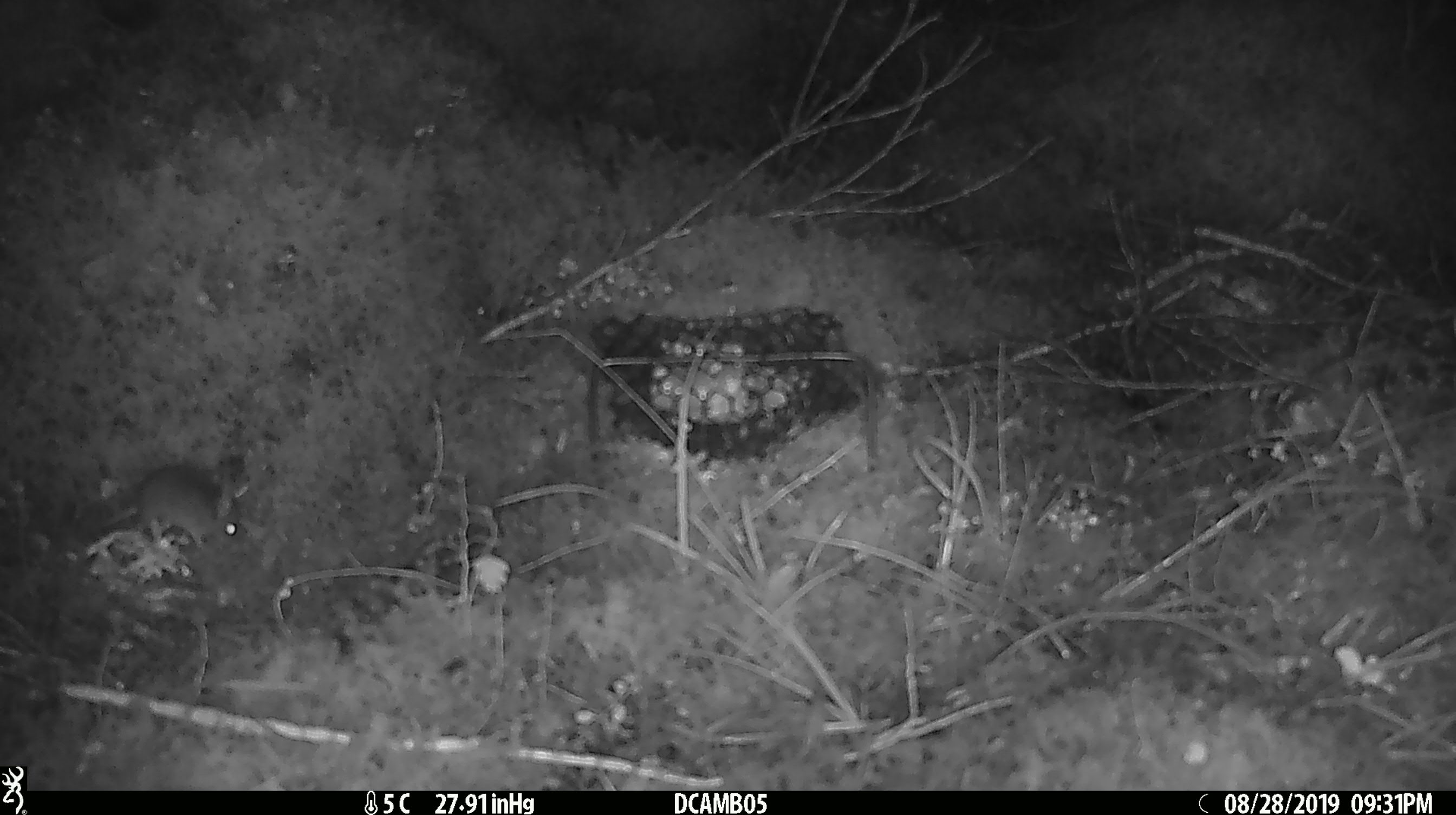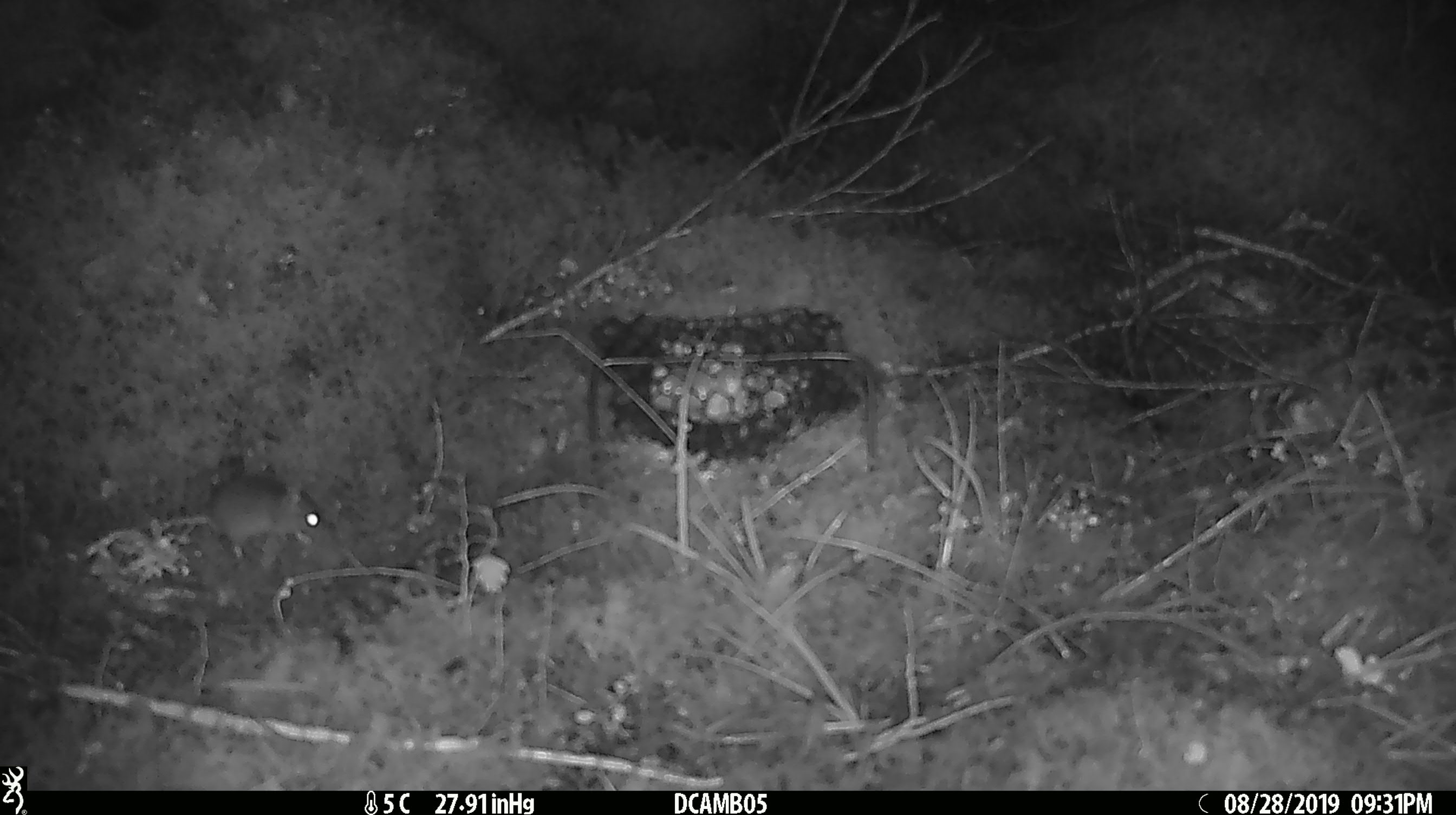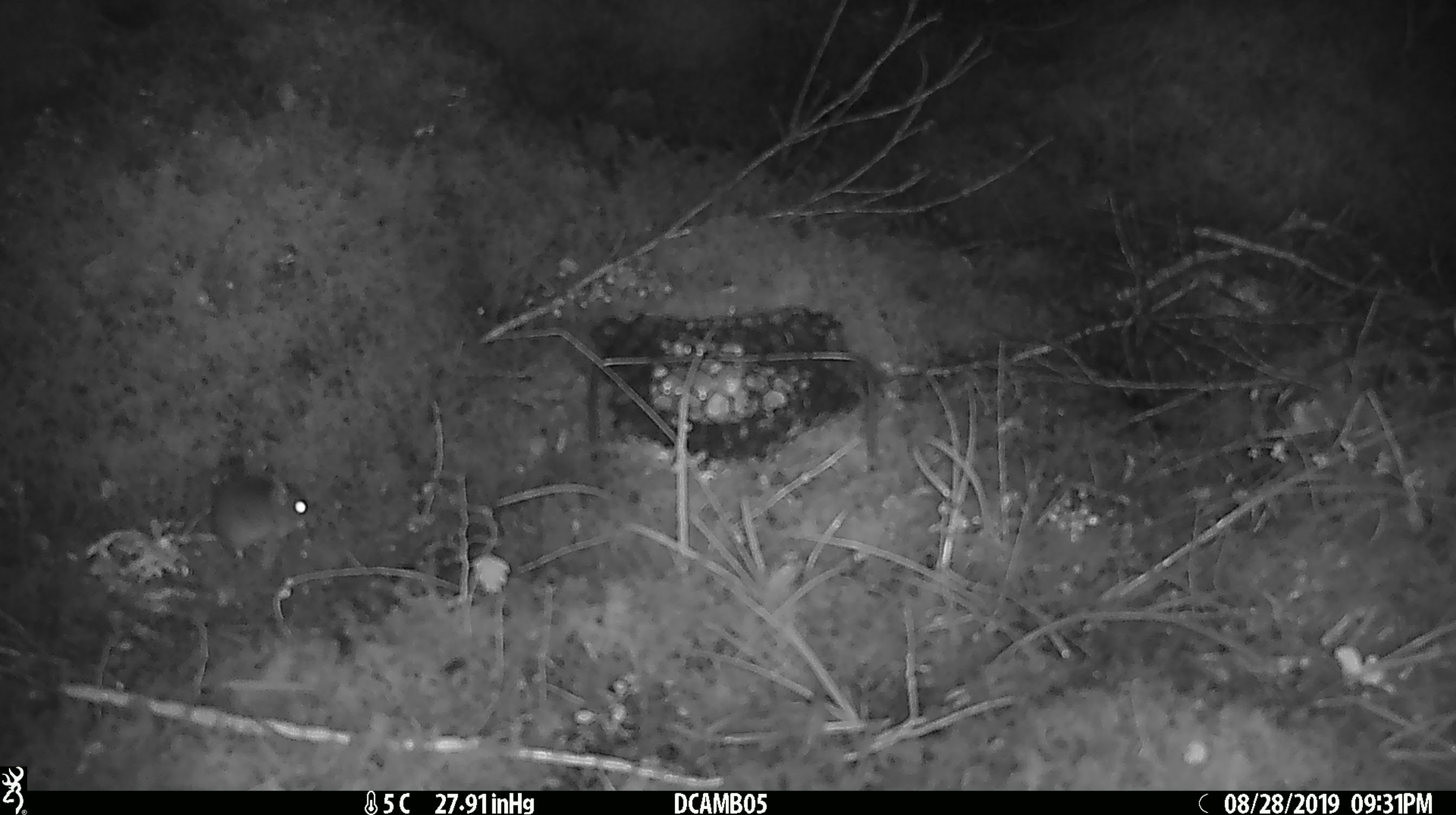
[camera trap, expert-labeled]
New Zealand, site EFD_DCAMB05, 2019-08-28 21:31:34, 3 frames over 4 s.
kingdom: Animalia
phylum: Chordata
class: Mammalia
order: Rodentia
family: Muridae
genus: Mus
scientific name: Mus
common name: mouse